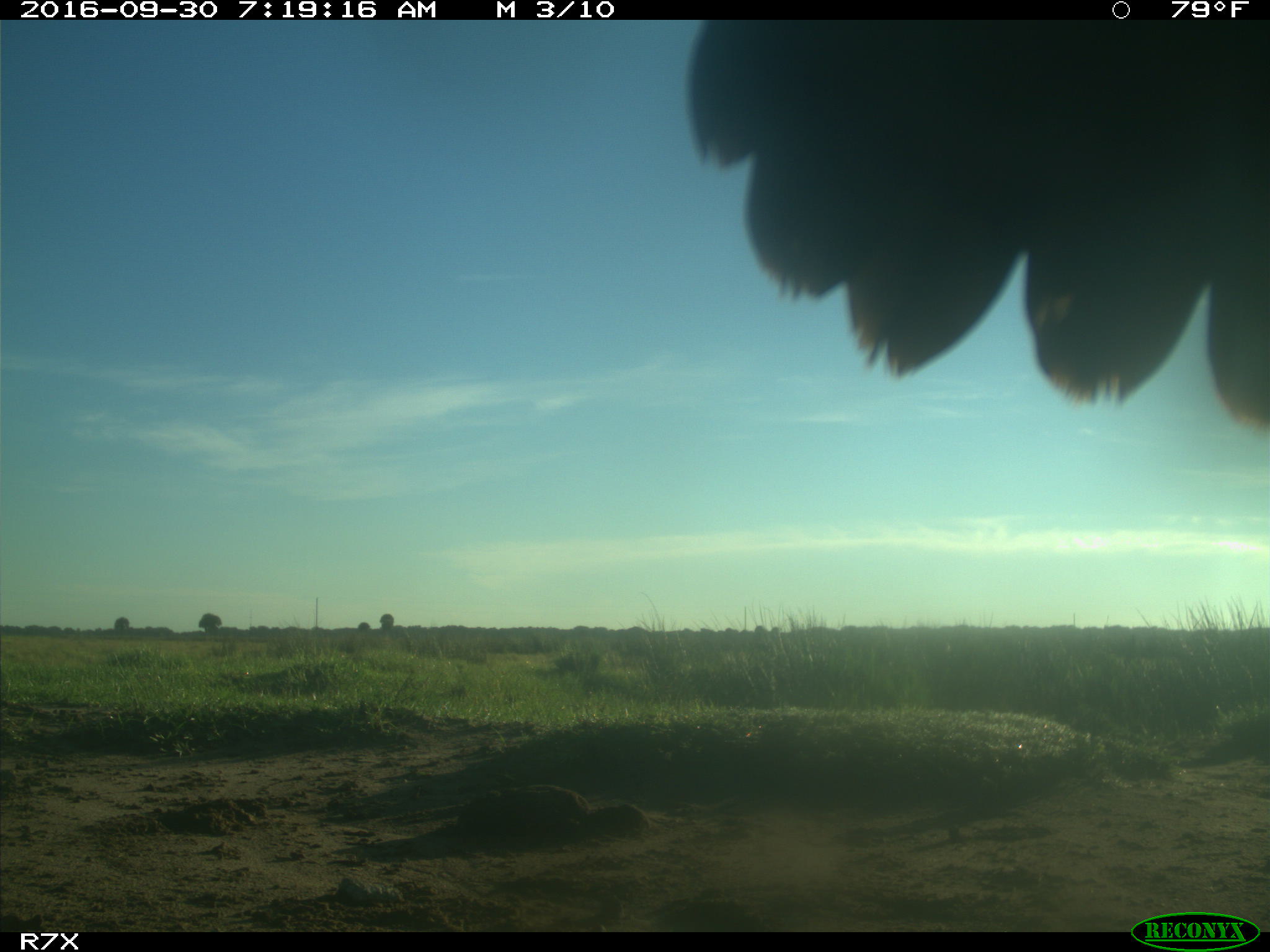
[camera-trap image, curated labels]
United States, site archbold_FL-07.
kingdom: Animalia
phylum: Chordata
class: Aves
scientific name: Aves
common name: birds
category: unidentified bird